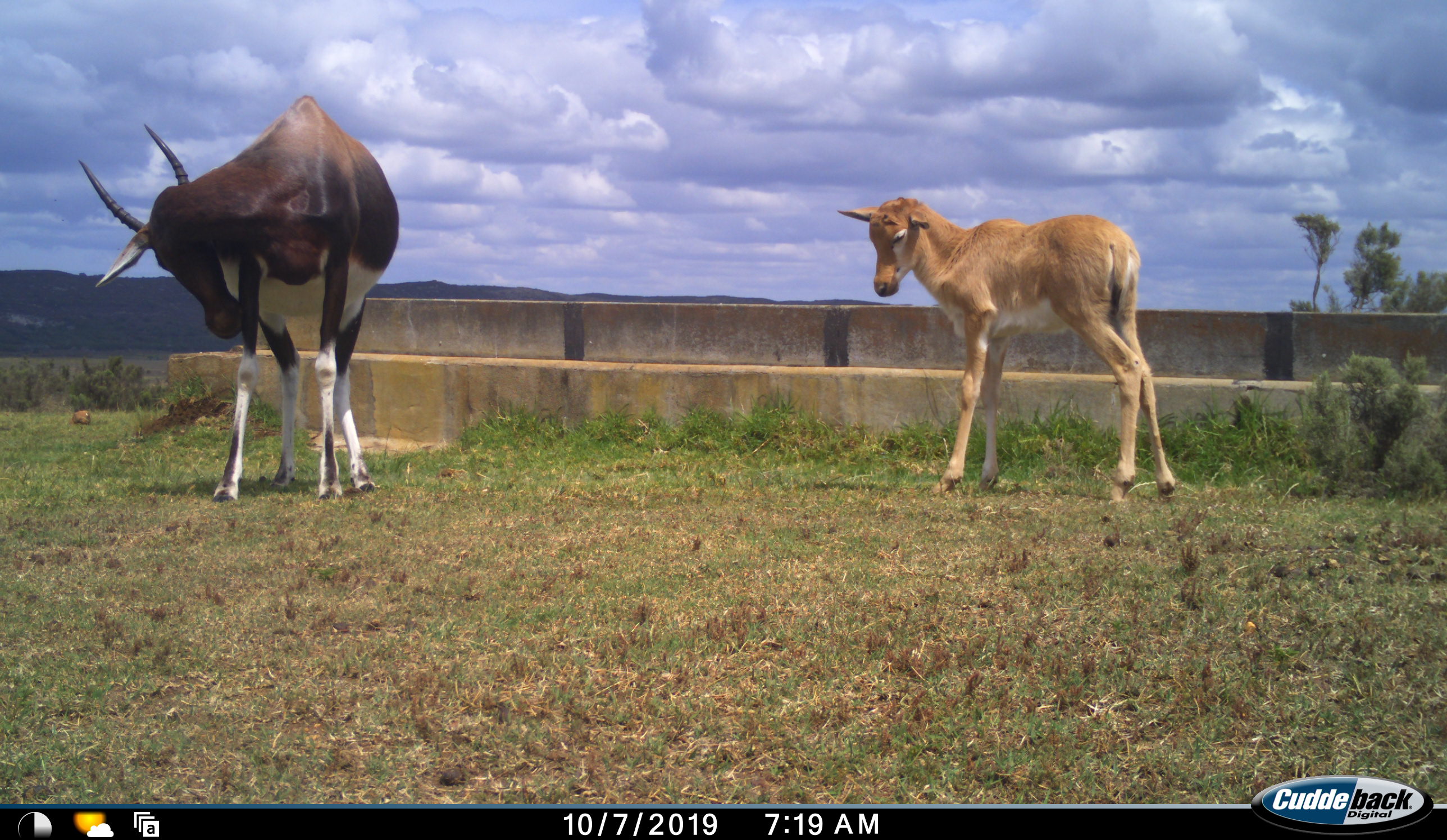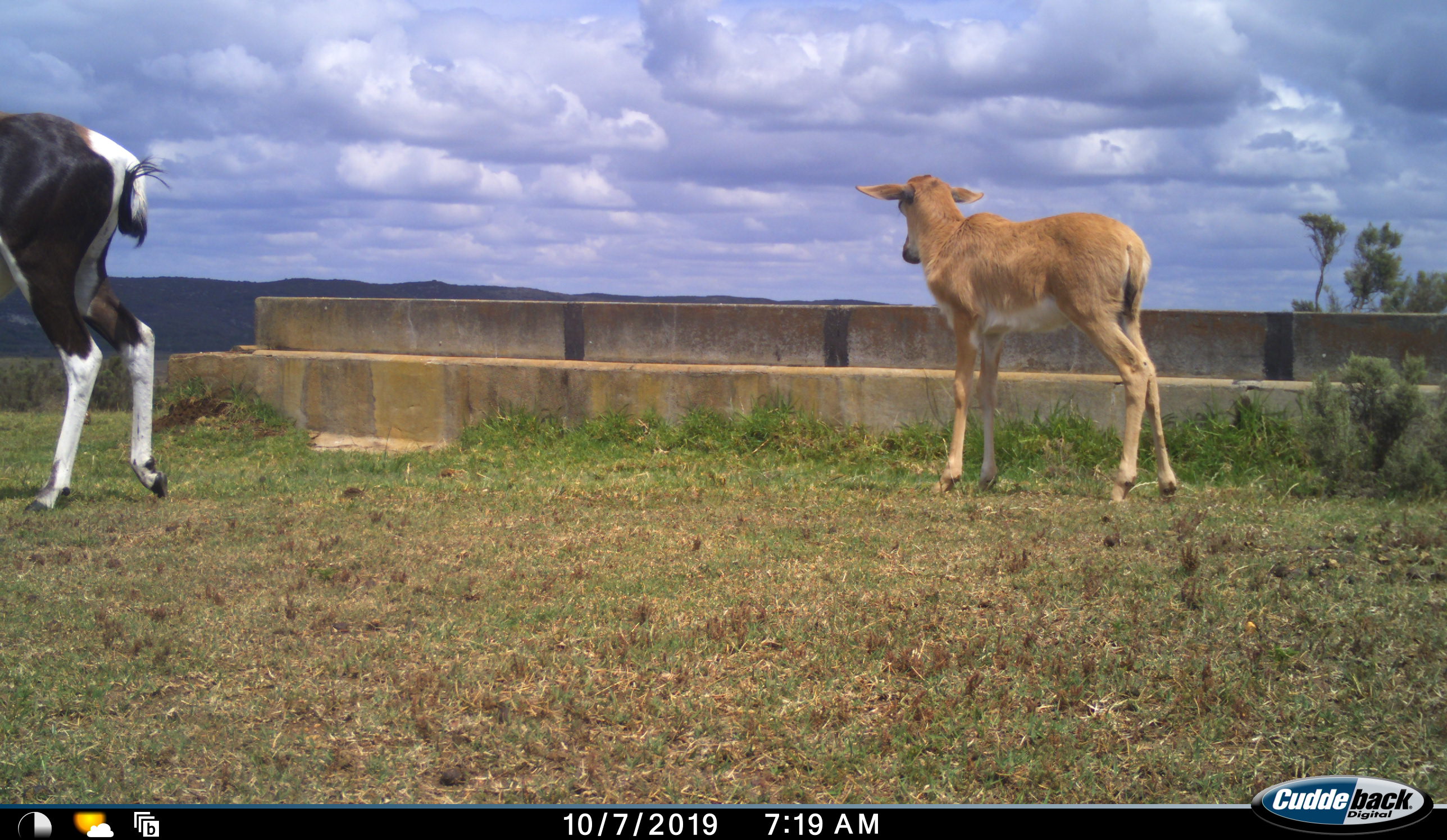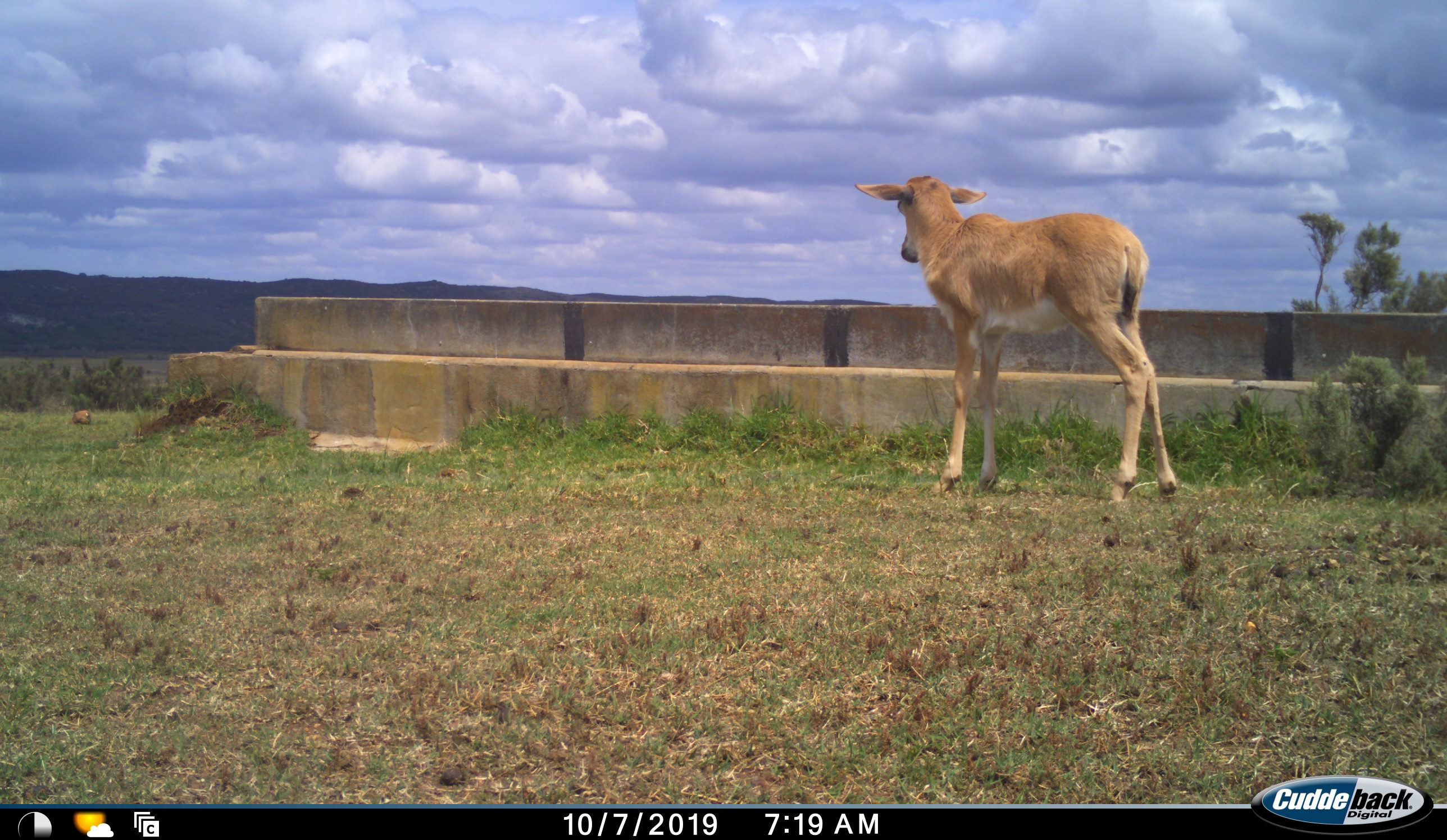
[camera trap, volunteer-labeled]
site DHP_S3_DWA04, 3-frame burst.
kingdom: Animalia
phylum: Chordata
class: Mammalia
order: Artiodactyla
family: Bovidae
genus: Damaliscus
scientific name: Damaliscus pygargus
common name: bontebok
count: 2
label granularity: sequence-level